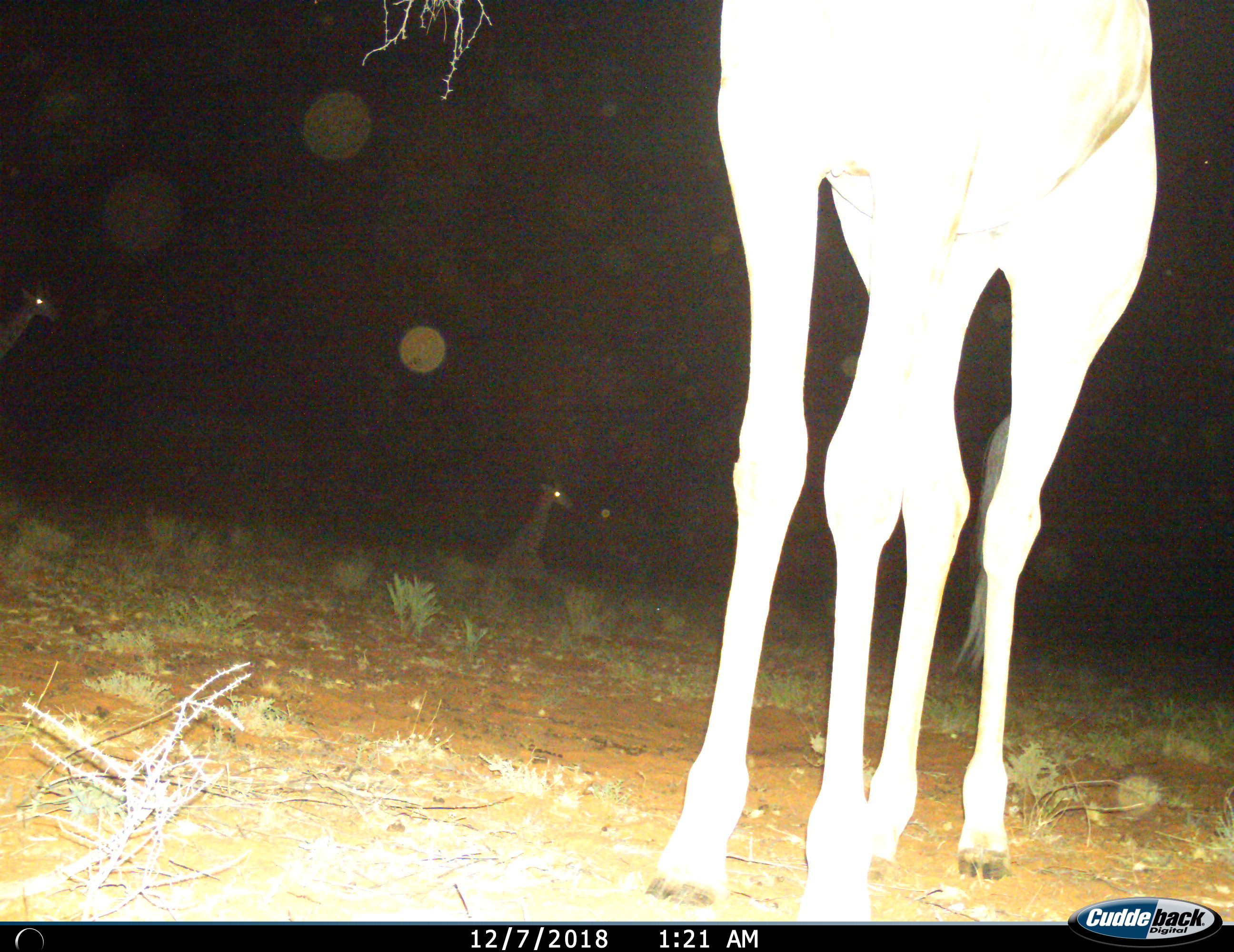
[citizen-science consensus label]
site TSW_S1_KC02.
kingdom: Animalia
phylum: Chordata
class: Mammalia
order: Artiodactyla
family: Giraffidae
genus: Giraffa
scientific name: Giraffa camelopardalis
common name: giraffe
Giraffe (Giraffa camelopardalis), count 3. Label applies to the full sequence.